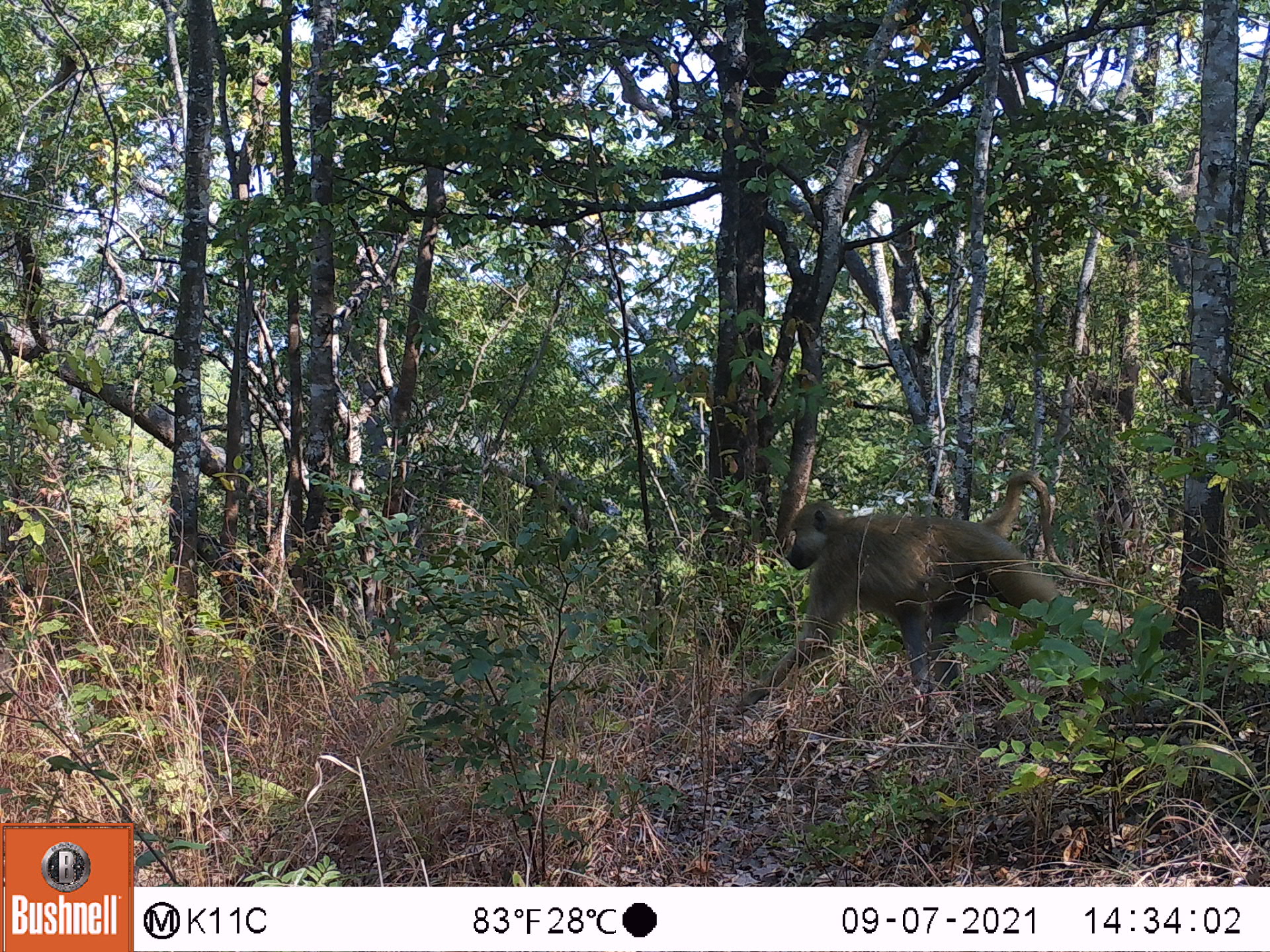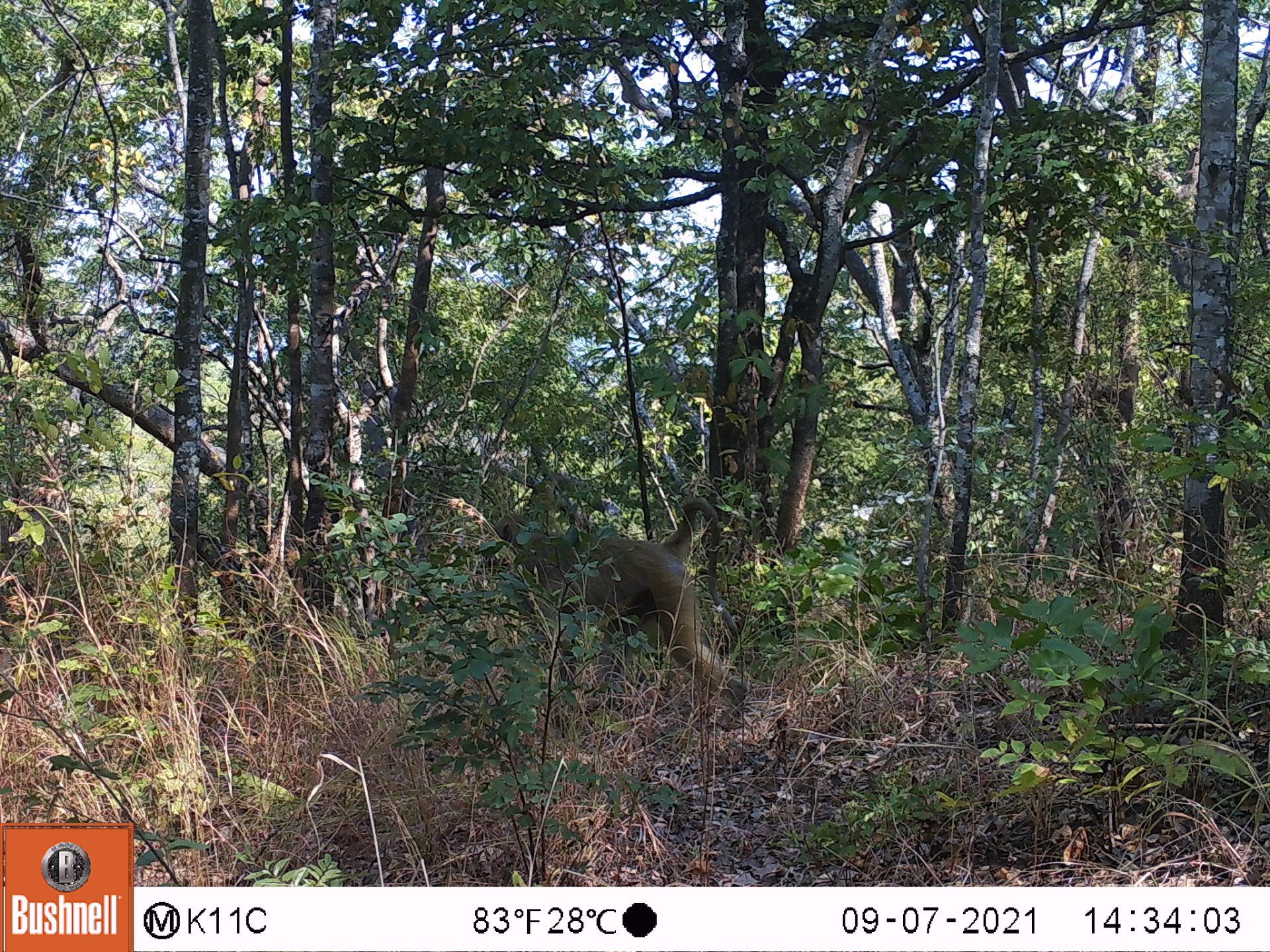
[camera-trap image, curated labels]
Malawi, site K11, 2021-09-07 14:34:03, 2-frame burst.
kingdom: Animalia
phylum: Chordata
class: Mammalia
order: Primates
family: Cercopithecidae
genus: Papio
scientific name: Papio cynocephalus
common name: yellow baboon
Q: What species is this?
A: Yellow baboon (Papio cynocephalus).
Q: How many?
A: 1.